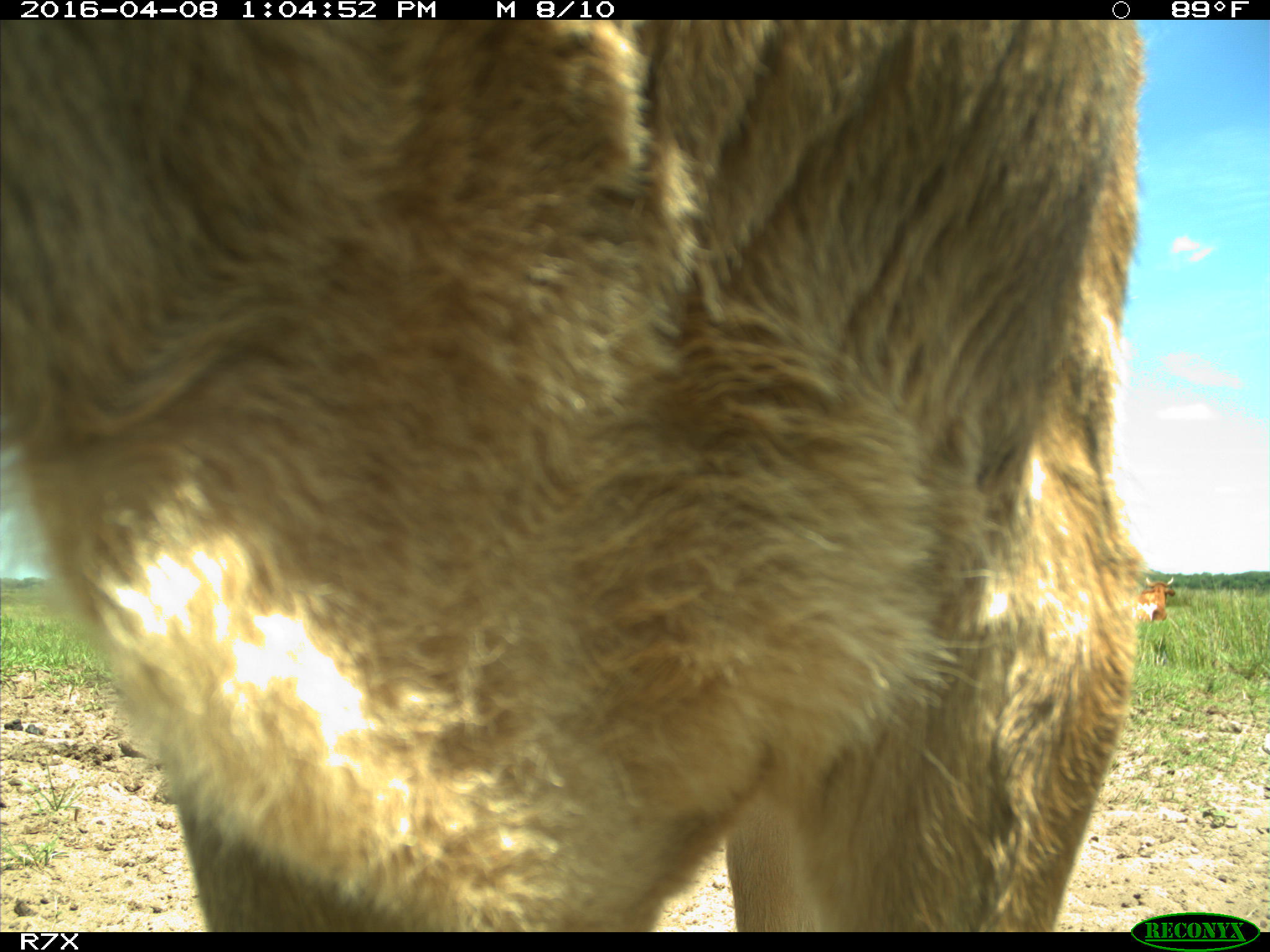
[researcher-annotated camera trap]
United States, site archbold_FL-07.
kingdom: Animalia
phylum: Chordata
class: Mammalia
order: Artiodactyla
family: Bovidae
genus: Bos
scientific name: Bos taurus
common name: domestic cow